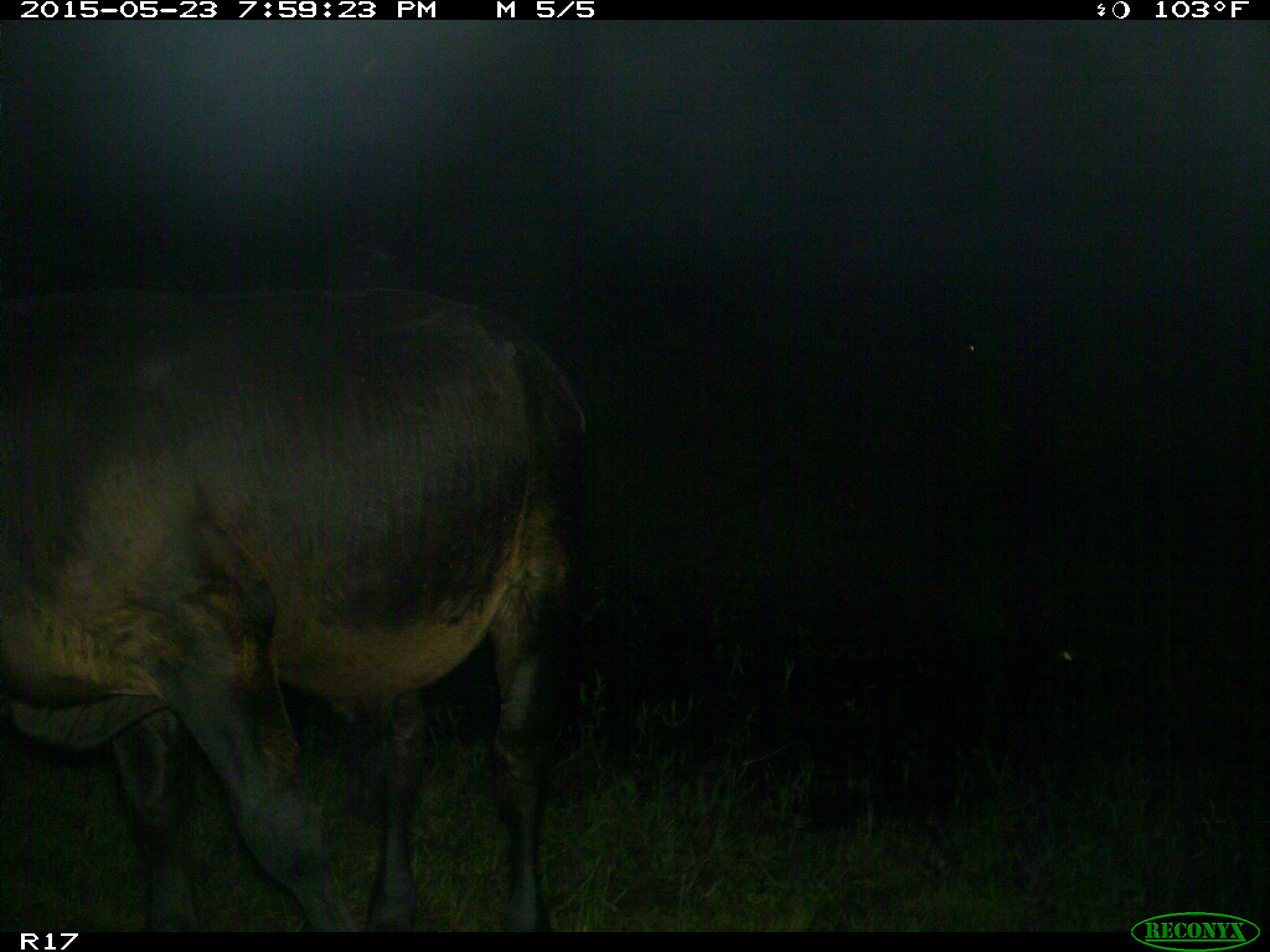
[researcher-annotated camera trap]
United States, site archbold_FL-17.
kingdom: Animalia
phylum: Chordata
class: Mammalia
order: Artiodactyla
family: Bovidae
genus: Bos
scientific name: Bos taurus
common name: domestic cow